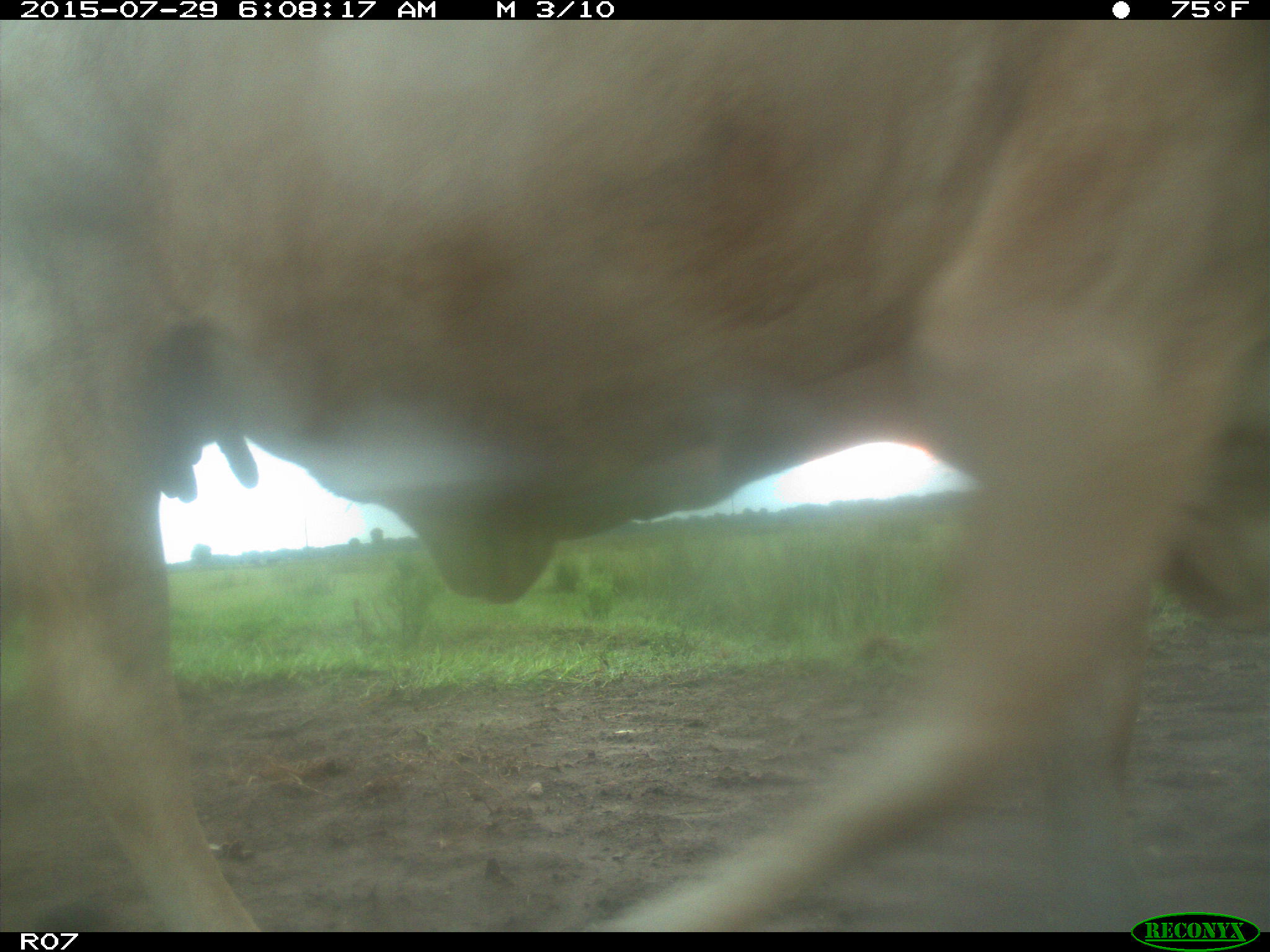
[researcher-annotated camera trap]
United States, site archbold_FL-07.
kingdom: Animalia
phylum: Chordata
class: Mammalia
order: Artiodactyla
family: Bovidae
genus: Bos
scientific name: Bos taurus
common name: domestic cow